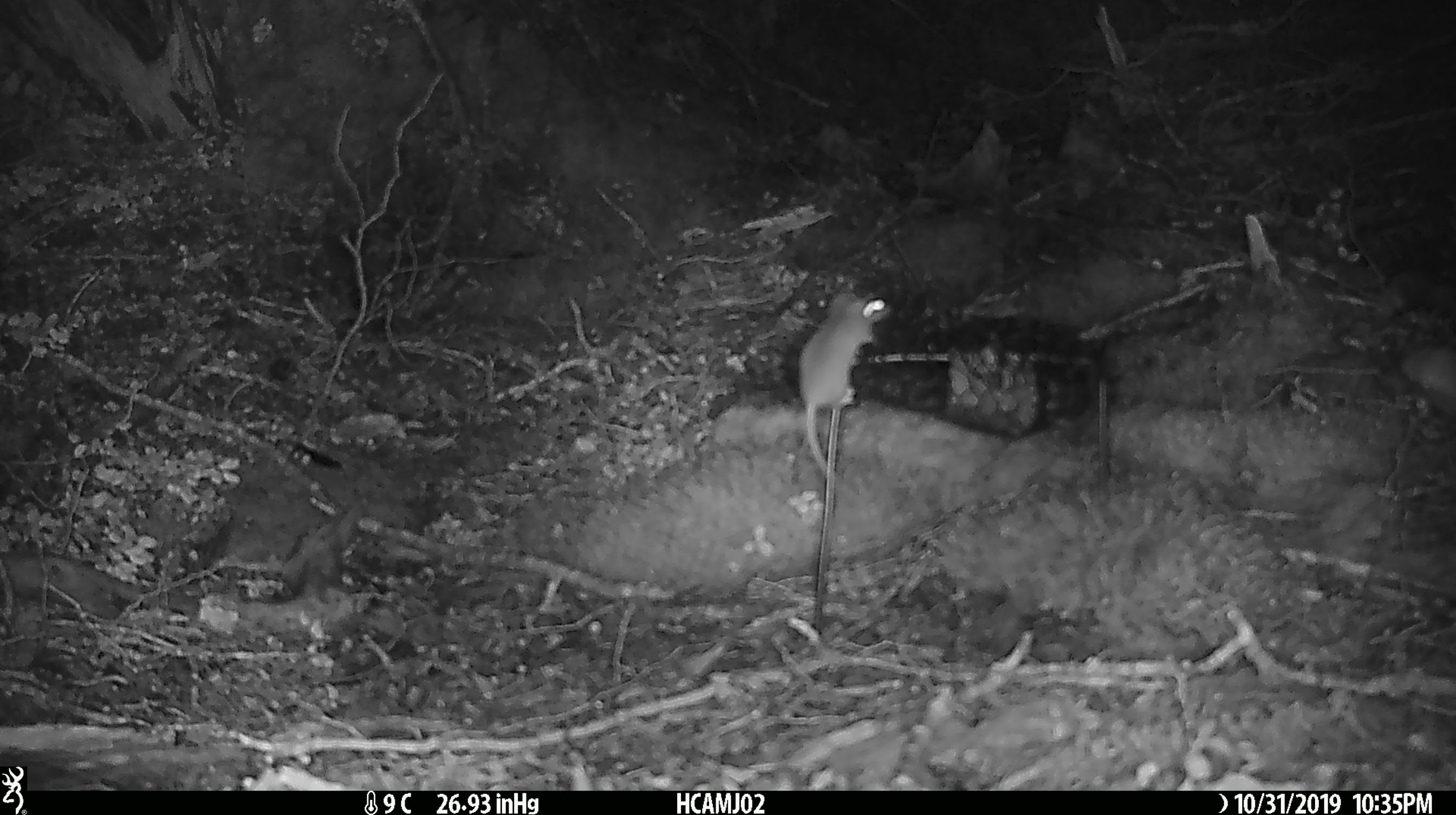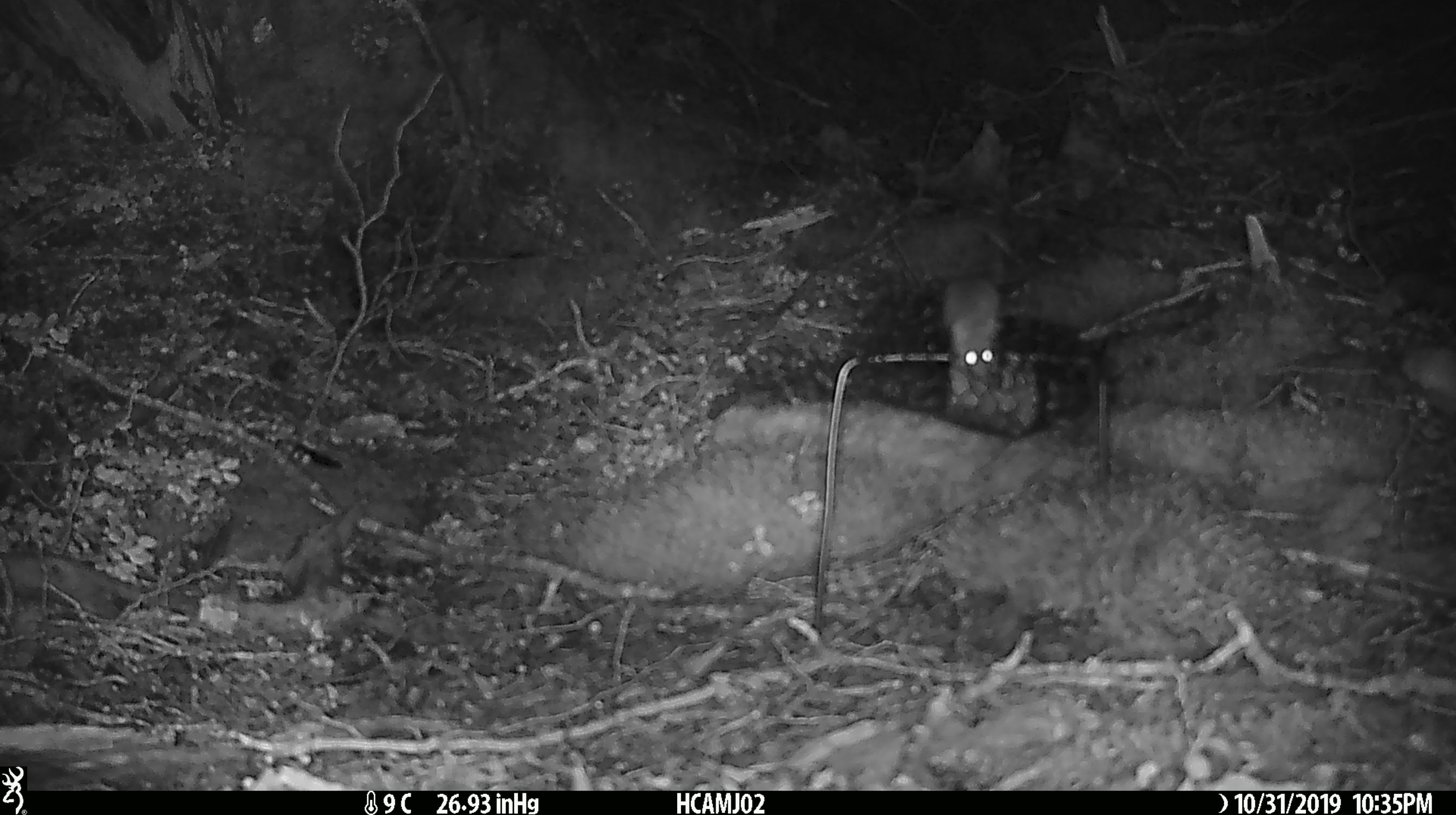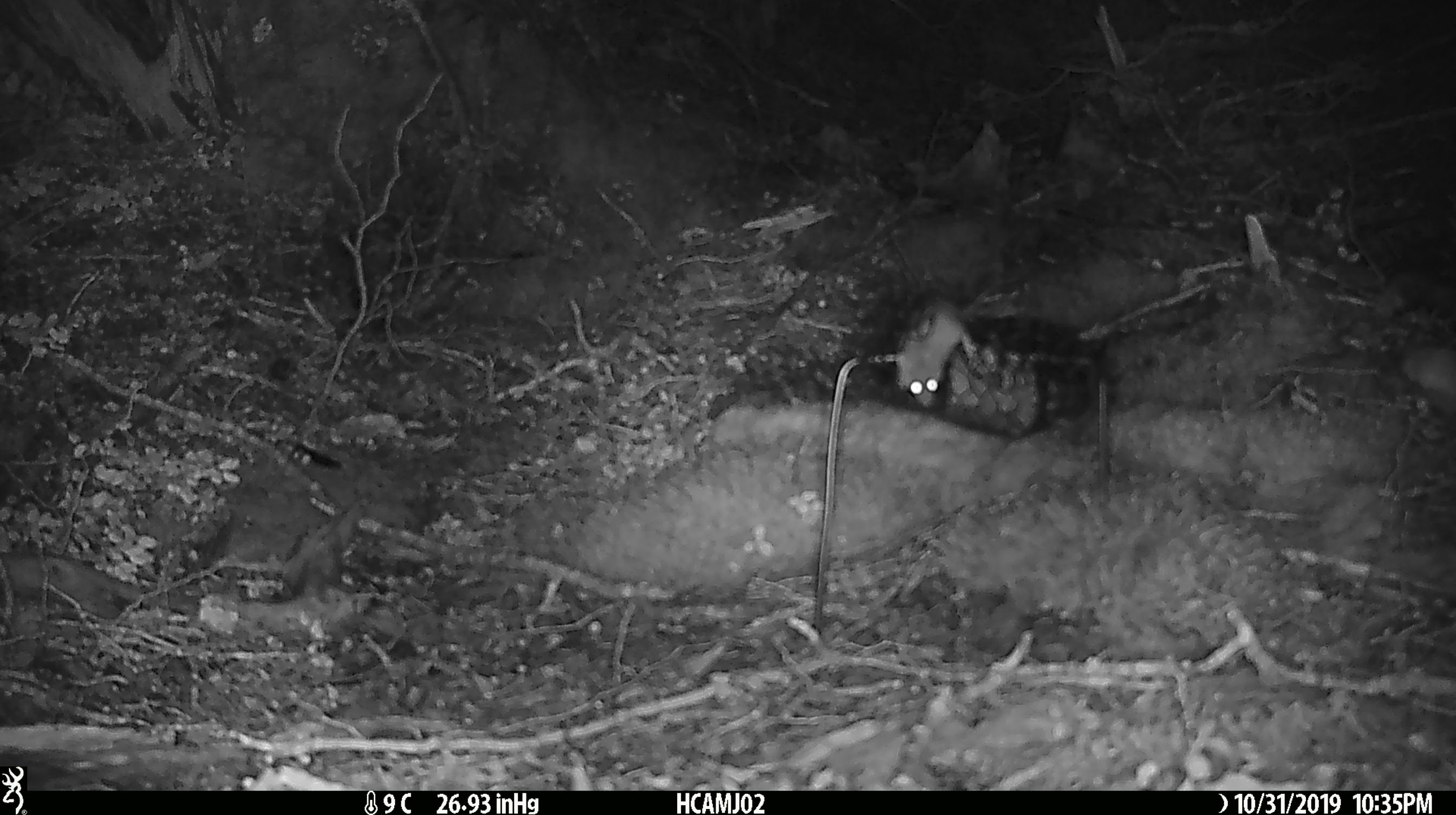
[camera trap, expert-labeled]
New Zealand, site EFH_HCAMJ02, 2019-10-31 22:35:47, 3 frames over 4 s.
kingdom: Animalia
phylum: Chordata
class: Mammalia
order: Rodentia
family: Muridae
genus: Mus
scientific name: Mus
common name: mouse